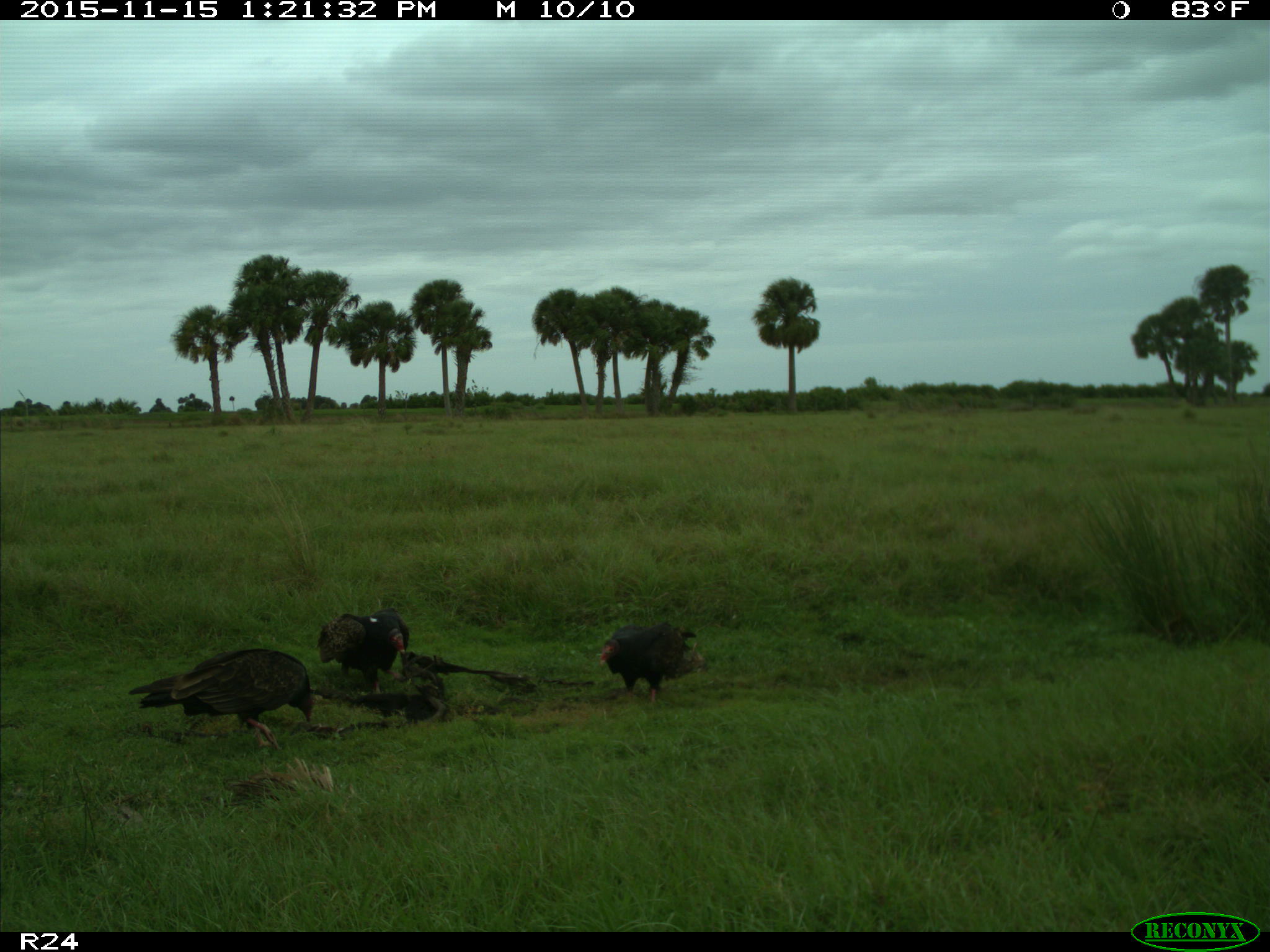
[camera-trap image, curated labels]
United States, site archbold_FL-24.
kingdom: Animalia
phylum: Chordata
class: Aves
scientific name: Aves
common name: birds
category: unidentified bird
Unidentified bird (birds) (Aves).